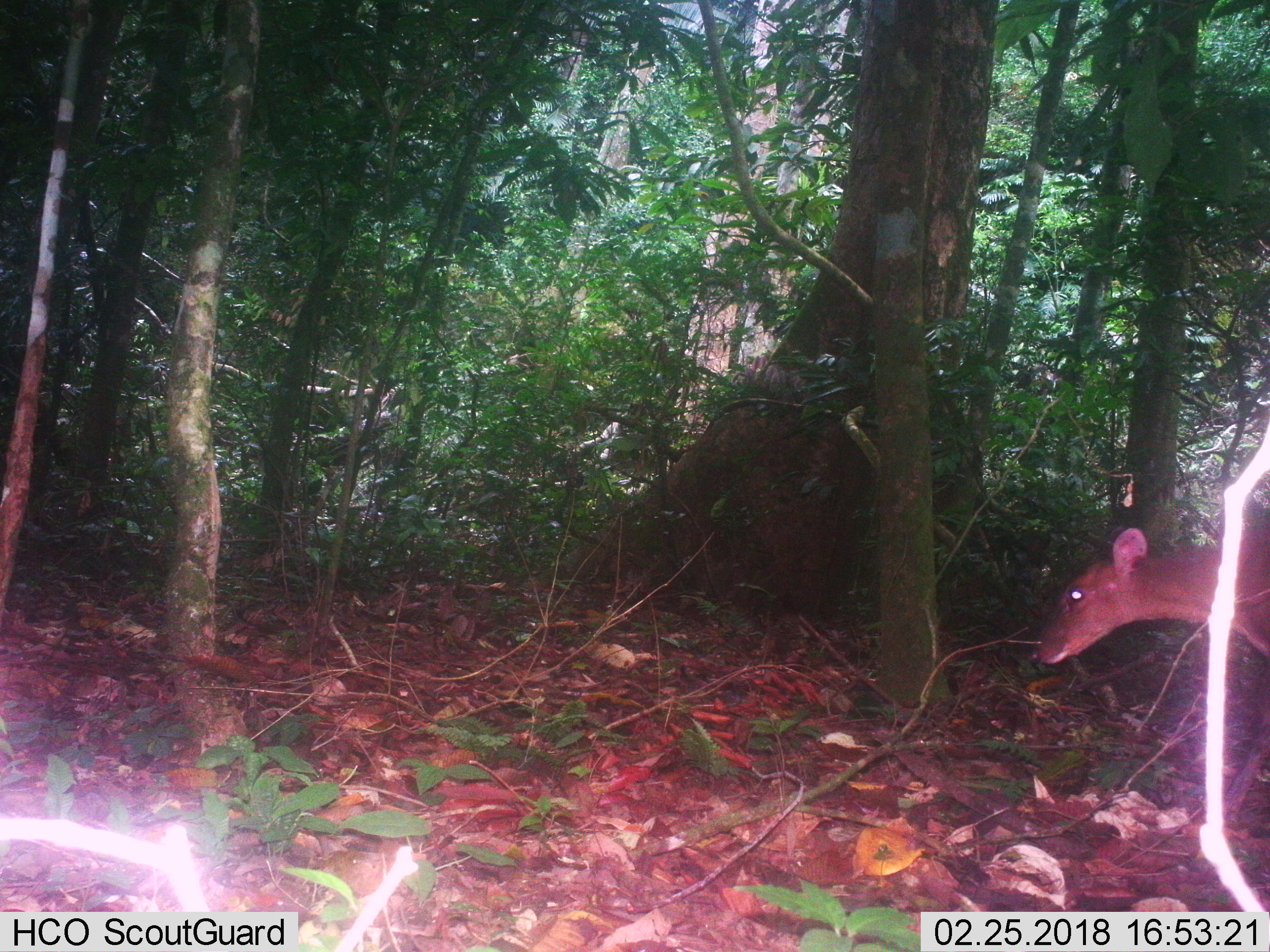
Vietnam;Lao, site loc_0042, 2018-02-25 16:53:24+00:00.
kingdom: Animalia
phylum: Chordata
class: Mammalia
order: Artiodactyla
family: Cervidae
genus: Muntiacus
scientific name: Muntiacus vuquangensis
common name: large-antlered muntjac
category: large antlered muntjac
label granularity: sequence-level